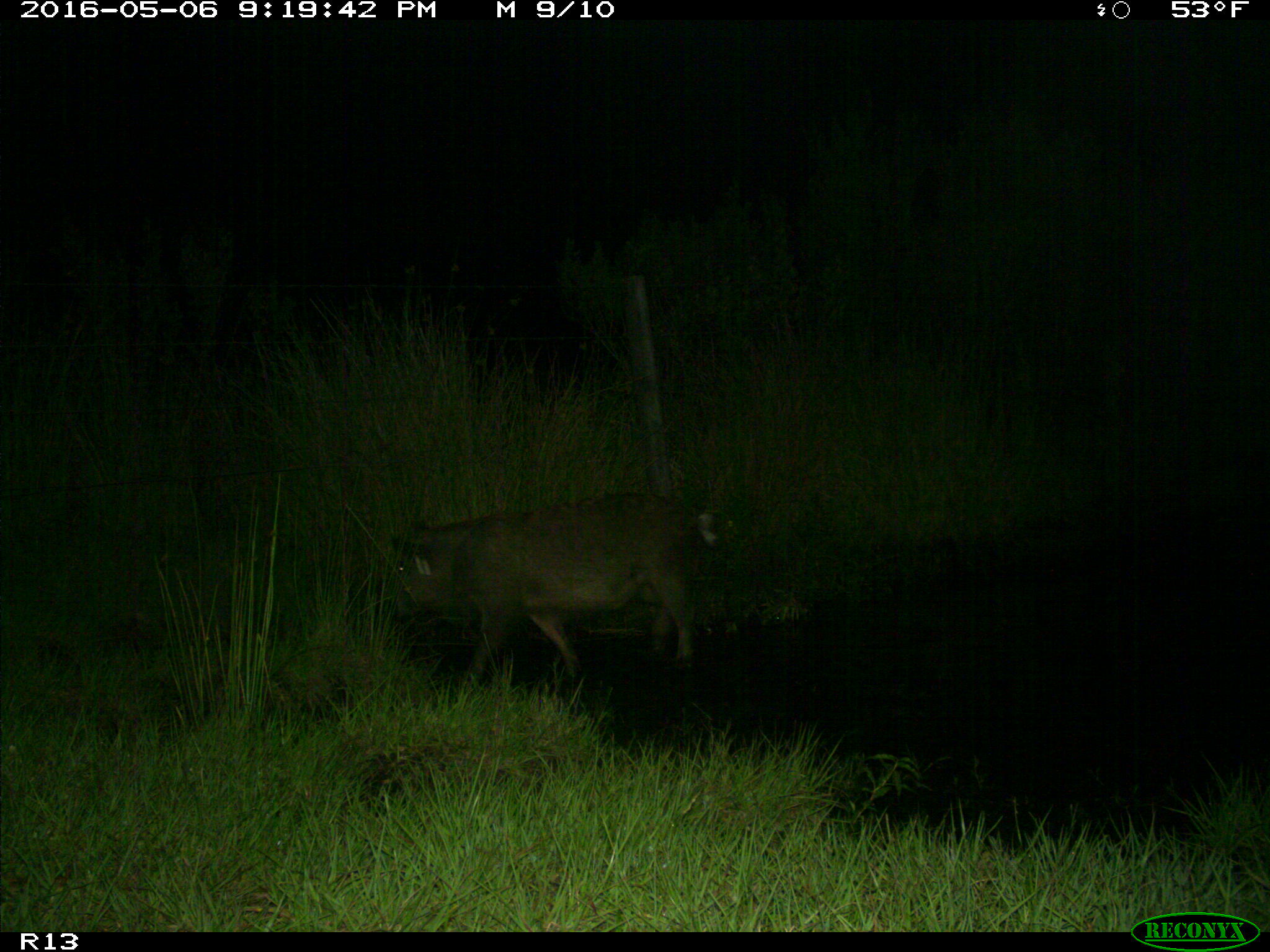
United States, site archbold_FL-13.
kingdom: Animalia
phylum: Chordata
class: Mammalia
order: Artiodactyla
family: Suidae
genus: Sus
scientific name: Sus scrofa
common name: wild boar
Sus scrofa (wild boar).